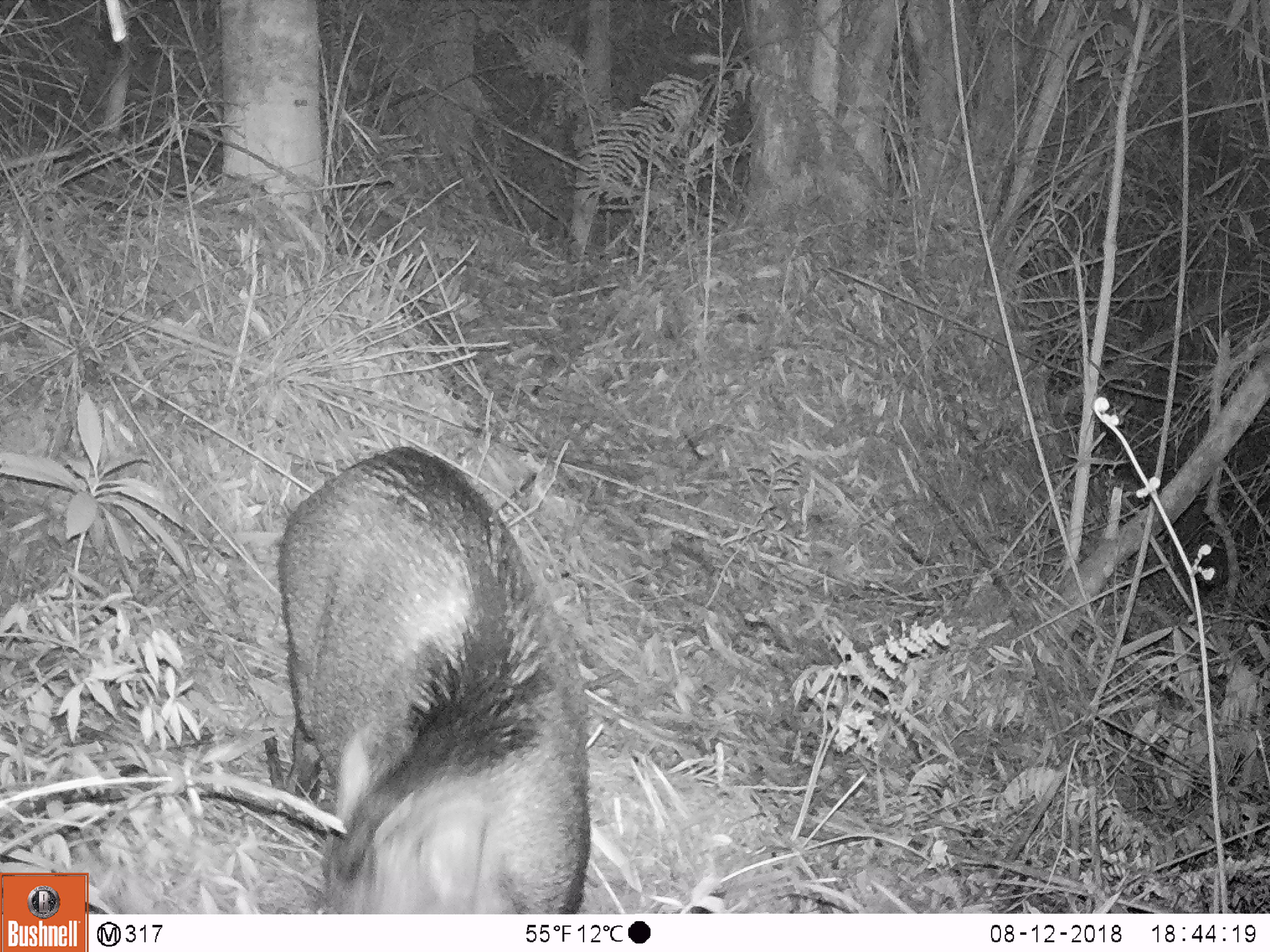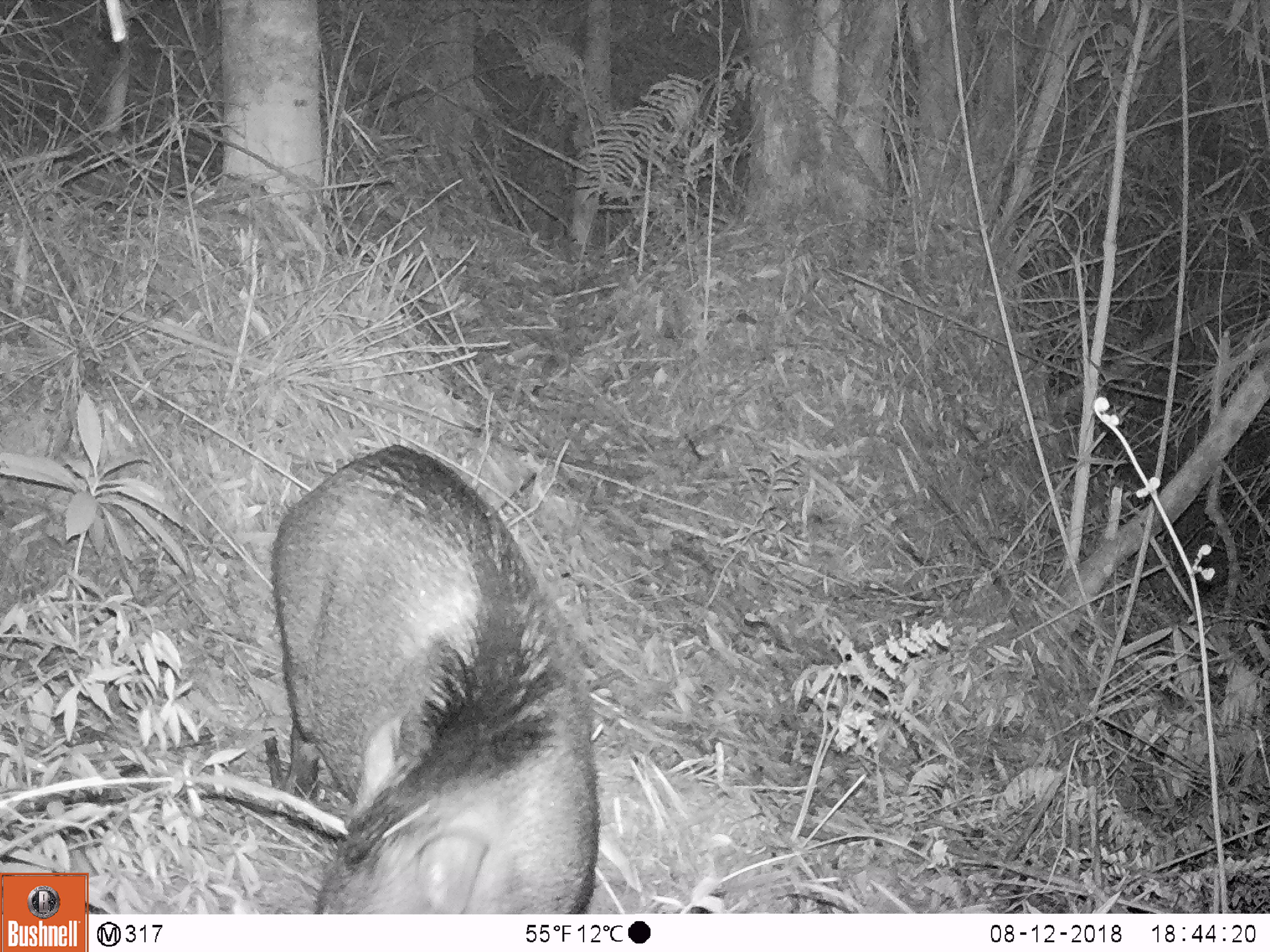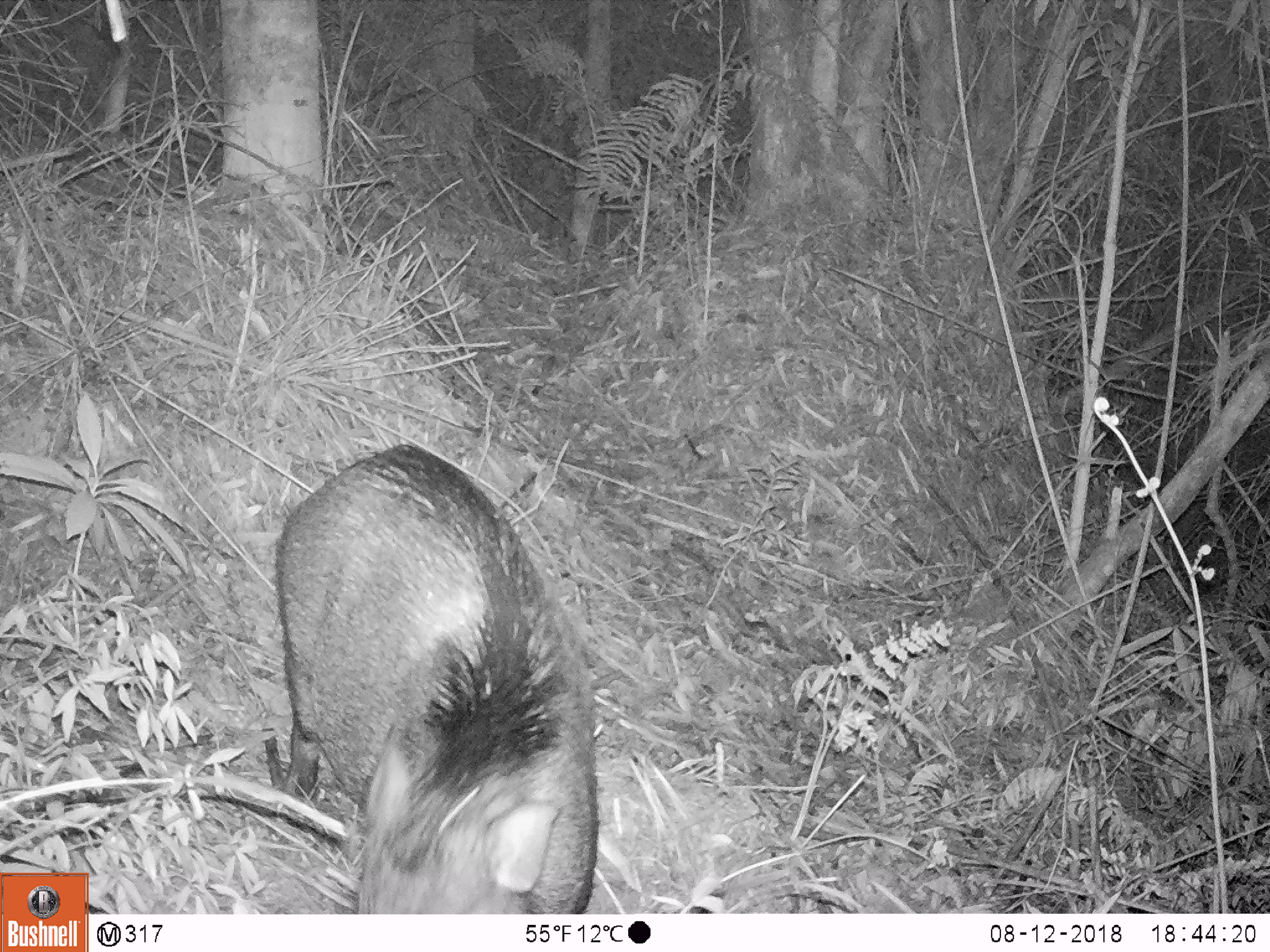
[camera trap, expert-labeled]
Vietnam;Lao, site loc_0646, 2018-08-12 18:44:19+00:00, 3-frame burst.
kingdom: Animalia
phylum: Chordata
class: Mammalia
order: Artiodactyla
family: Suidae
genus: Sus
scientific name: Sus scrofa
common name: eurasian wild pig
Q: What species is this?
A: Eurasian wild pig (Sus scrofa).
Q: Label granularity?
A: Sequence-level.